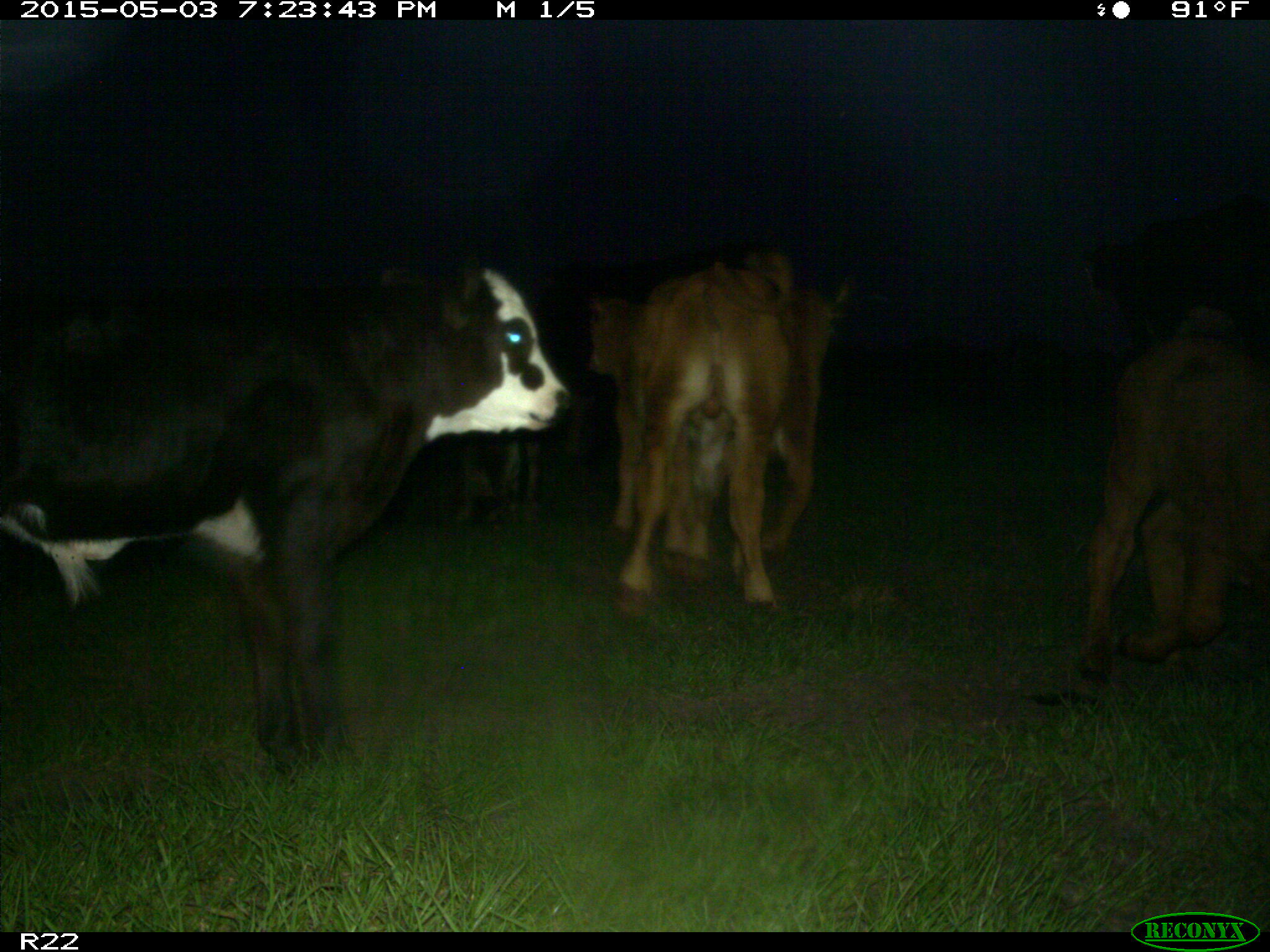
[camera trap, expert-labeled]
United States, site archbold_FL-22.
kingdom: Animalia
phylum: Chordata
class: Mammalia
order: Artiodactyla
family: Bovidae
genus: Bos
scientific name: Bos taurus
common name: domestic cow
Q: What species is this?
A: Bos taurus (domestic cow).